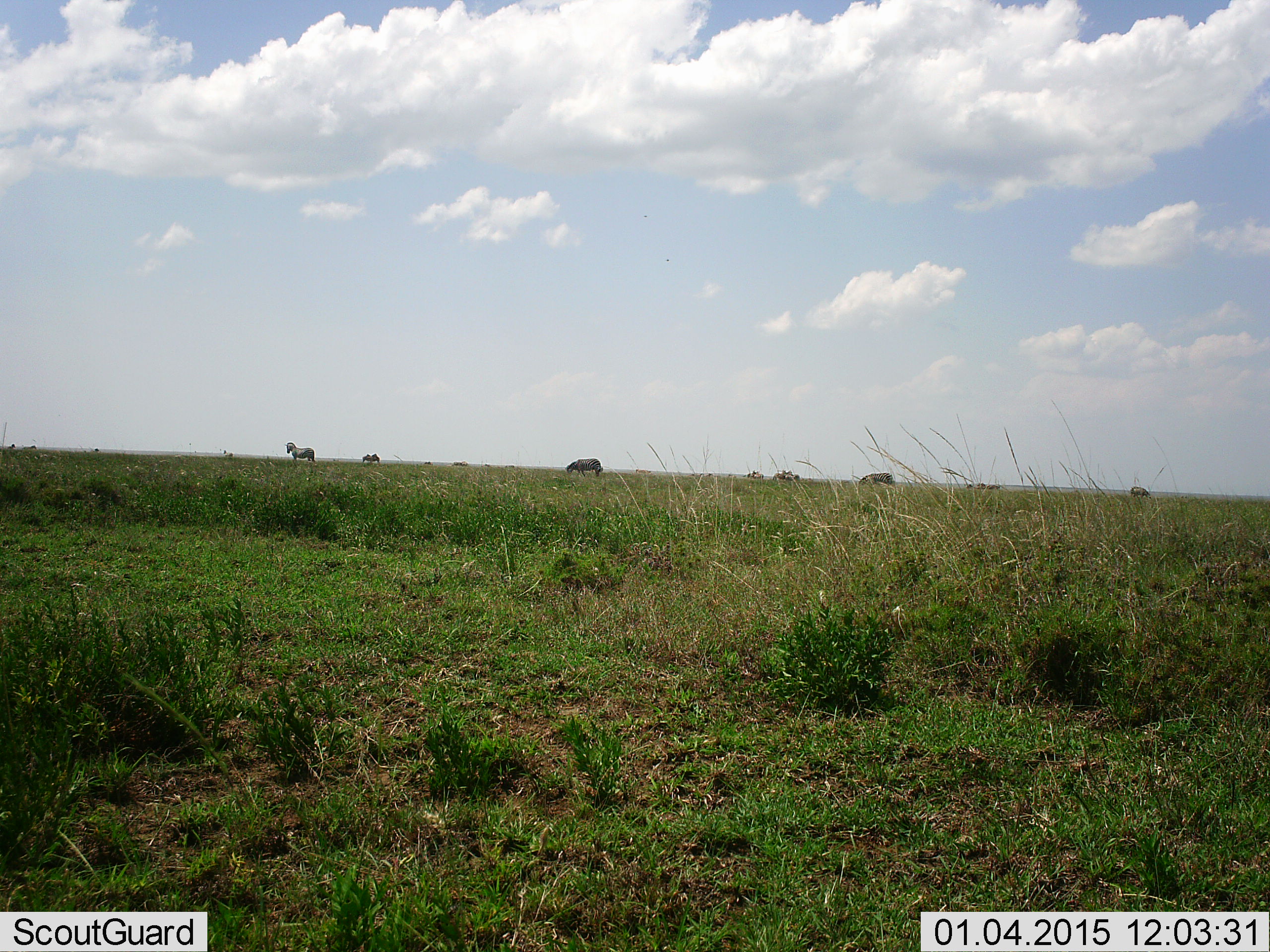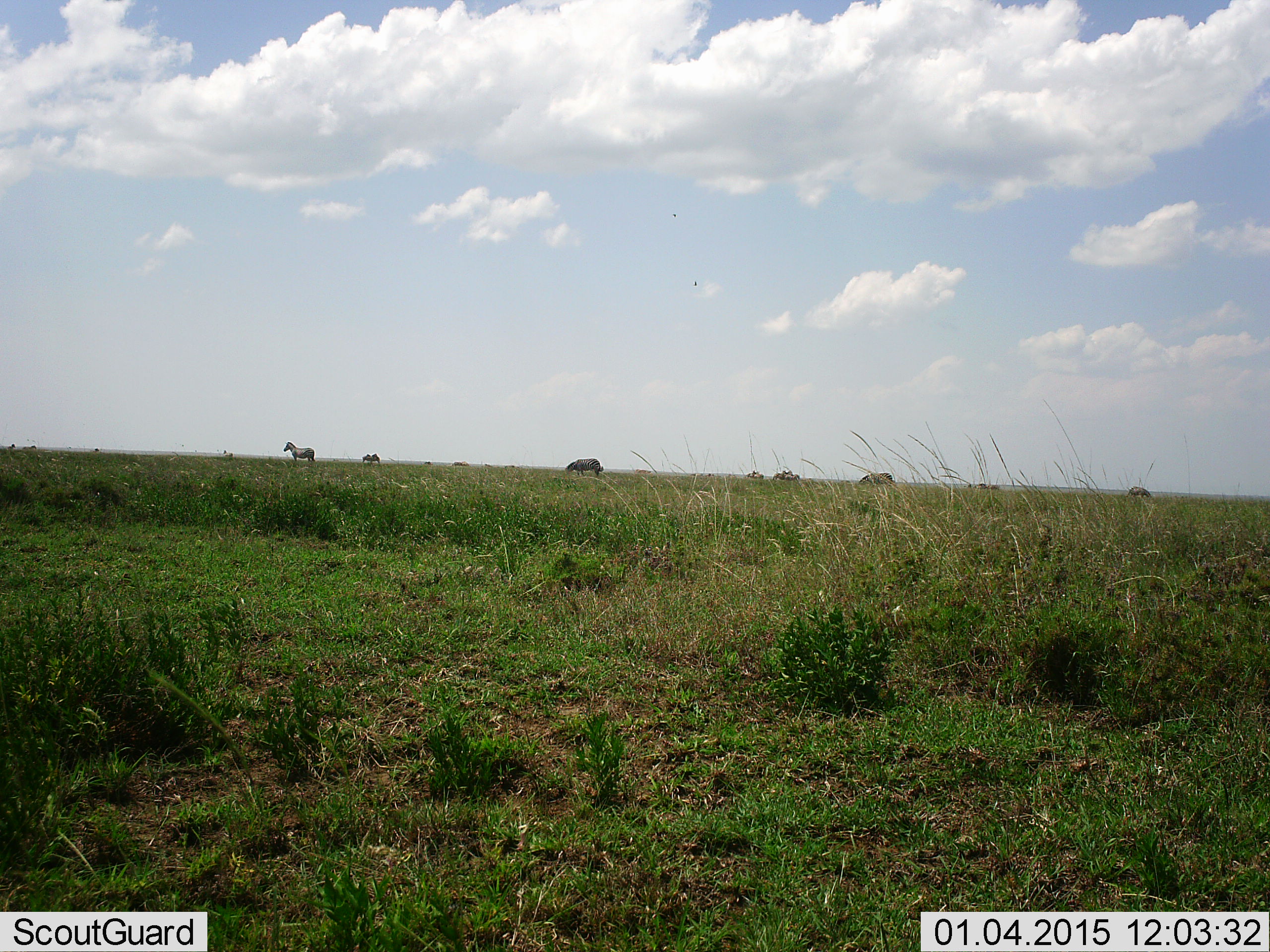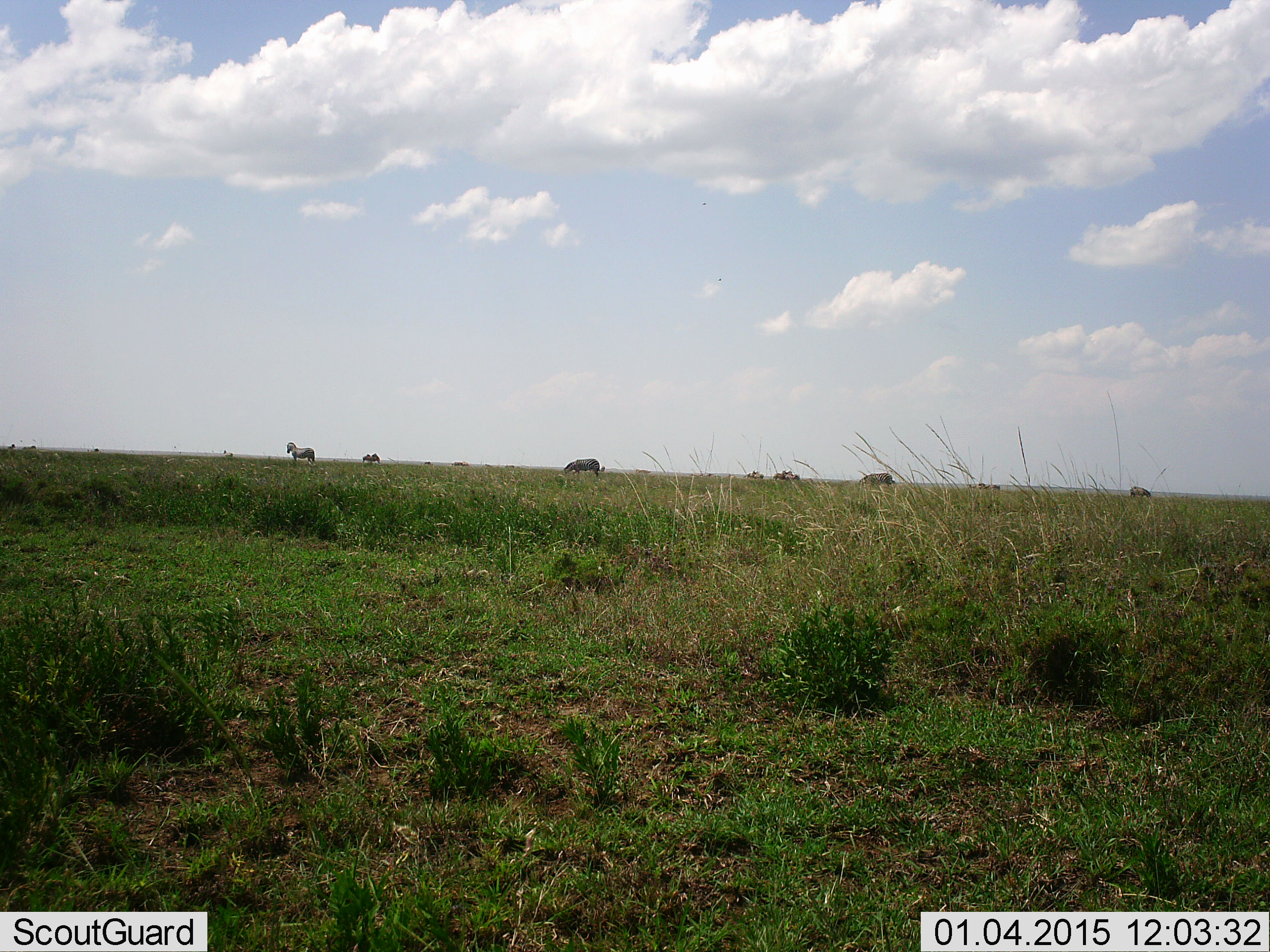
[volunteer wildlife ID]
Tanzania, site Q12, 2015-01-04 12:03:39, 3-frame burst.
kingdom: Animalia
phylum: Chordata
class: Mammalia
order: Artiodactyla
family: Bovidae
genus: Connochaetes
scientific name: Connochaetes taurinus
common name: blue wildebeest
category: wildebeest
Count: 6.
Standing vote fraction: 50%.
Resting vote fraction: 0%.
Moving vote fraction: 0%.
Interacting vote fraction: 0%.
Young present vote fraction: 0%.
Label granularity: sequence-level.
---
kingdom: Animalia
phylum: Chordata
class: Mammalia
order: Perissodactyla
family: Equidae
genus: Equus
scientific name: Equus quagga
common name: plains zebra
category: zebra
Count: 3.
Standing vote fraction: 94%.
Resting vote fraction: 0%.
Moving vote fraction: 6%.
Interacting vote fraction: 0%.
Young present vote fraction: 0%.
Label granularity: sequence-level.